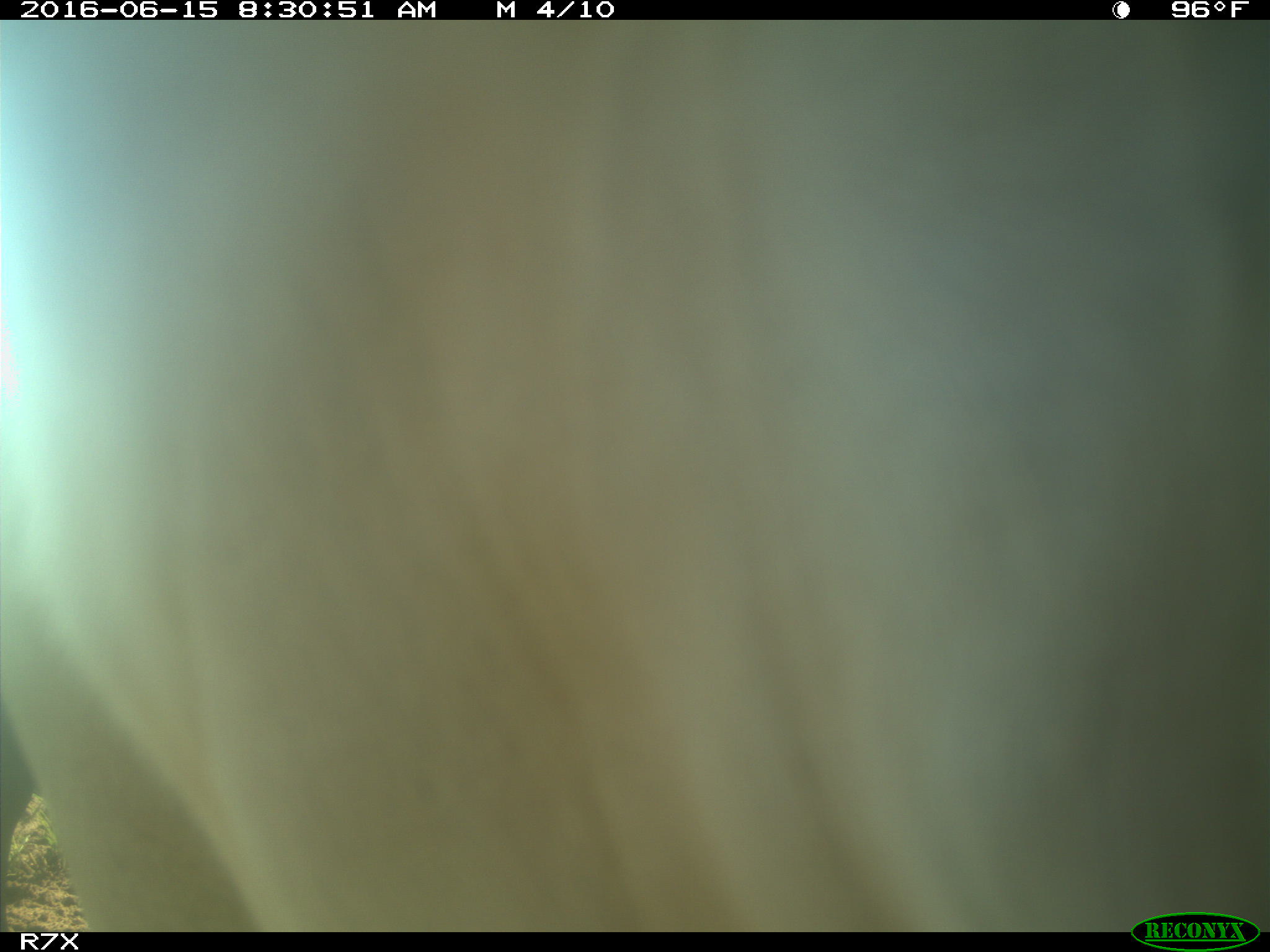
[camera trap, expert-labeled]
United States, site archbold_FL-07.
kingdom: Animalia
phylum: Chordata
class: Mammalia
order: Artiodactyla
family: Bovidae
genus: Bos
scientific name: Bos taurus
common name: domestic cow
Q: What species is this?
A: Bos taurus (domestic cow).